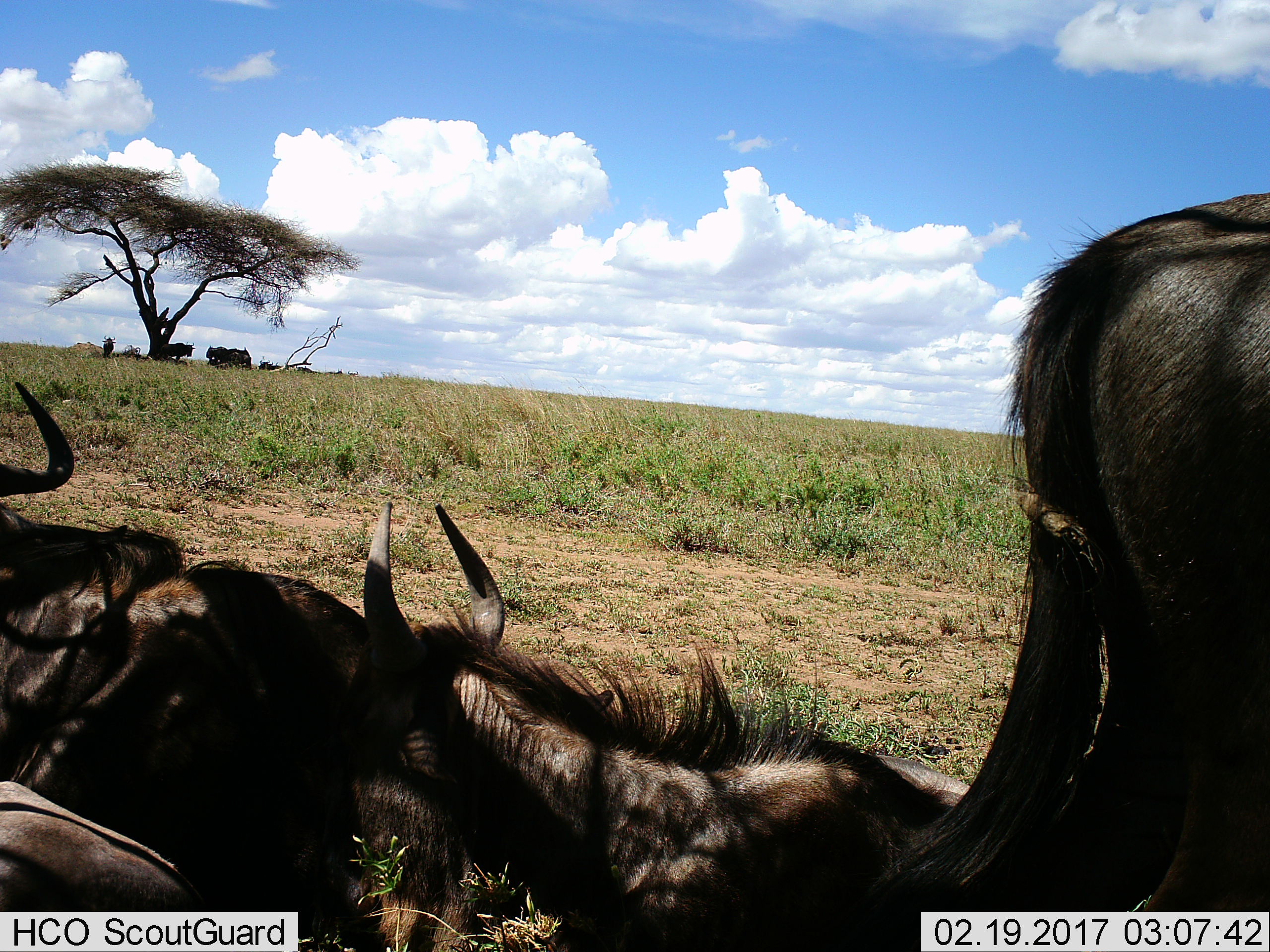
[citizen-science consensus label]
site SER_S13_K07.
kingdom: Animalia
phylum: Chordata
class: Mammalia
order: Artiodactyla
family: Bovidae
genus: Connochaetes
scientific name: Connochaetes taurinus taurinus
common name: blue wildebeest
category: wildebeestblue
Wildebeestblue (blue wildebeest) (Connochaetes taurinus taurinus), count 8. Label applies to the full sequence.